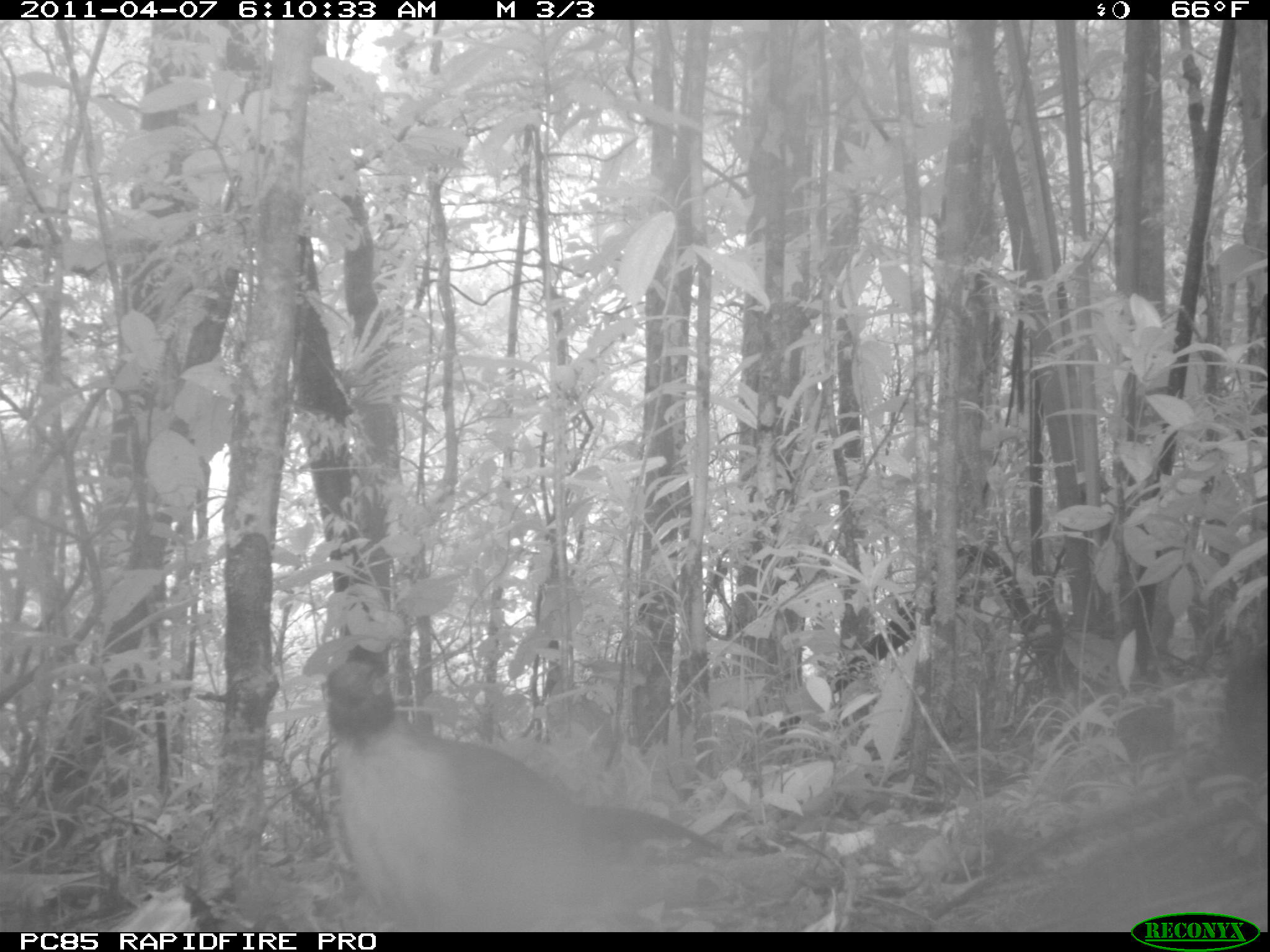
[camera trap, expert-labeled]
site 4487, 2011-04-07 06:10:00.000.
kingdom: Animalia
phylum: Chordata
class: Aves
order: Cuculiformes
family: Cuculidae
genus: Coua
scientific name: Coua serriana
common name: red-breasted coua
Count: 1.